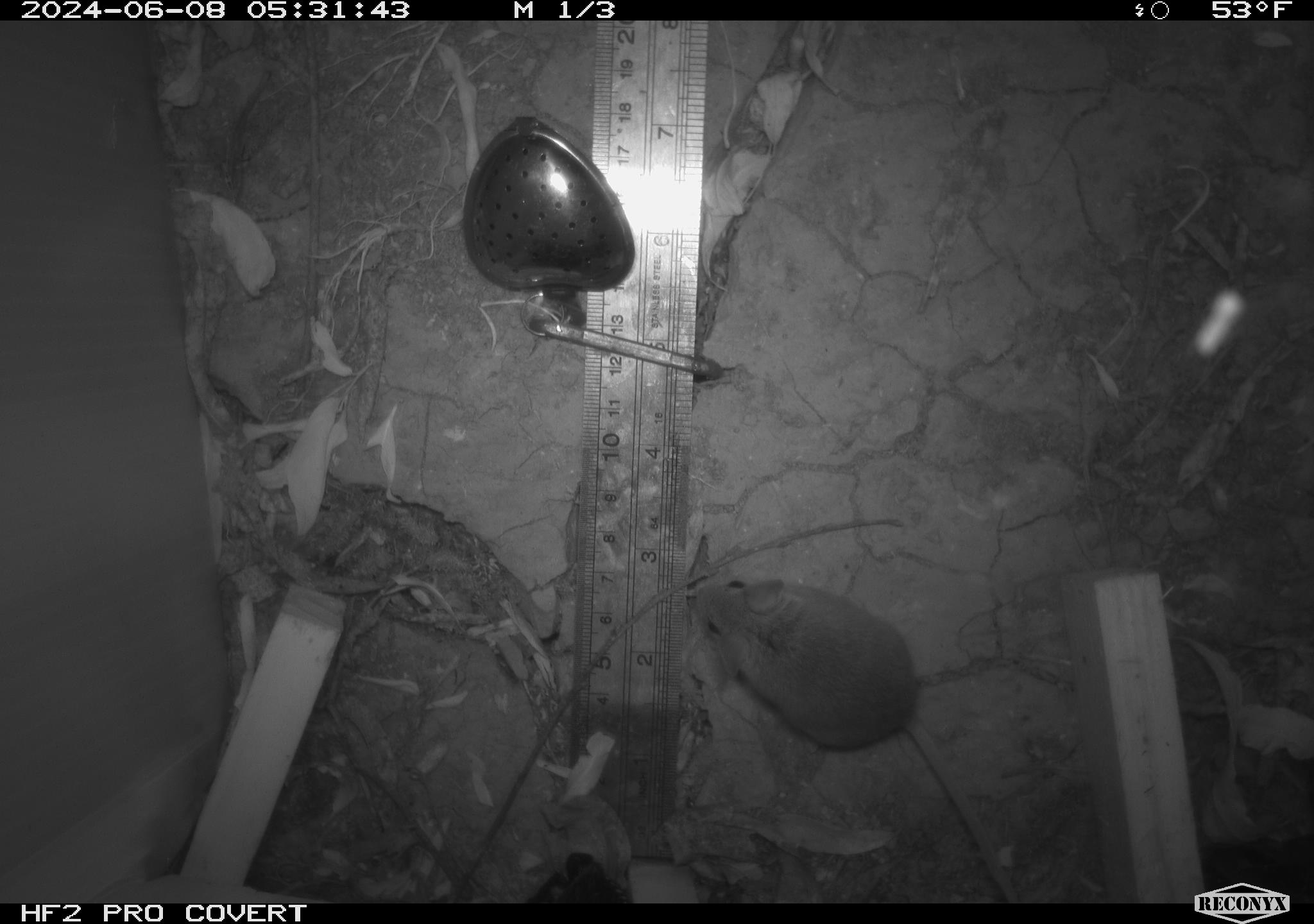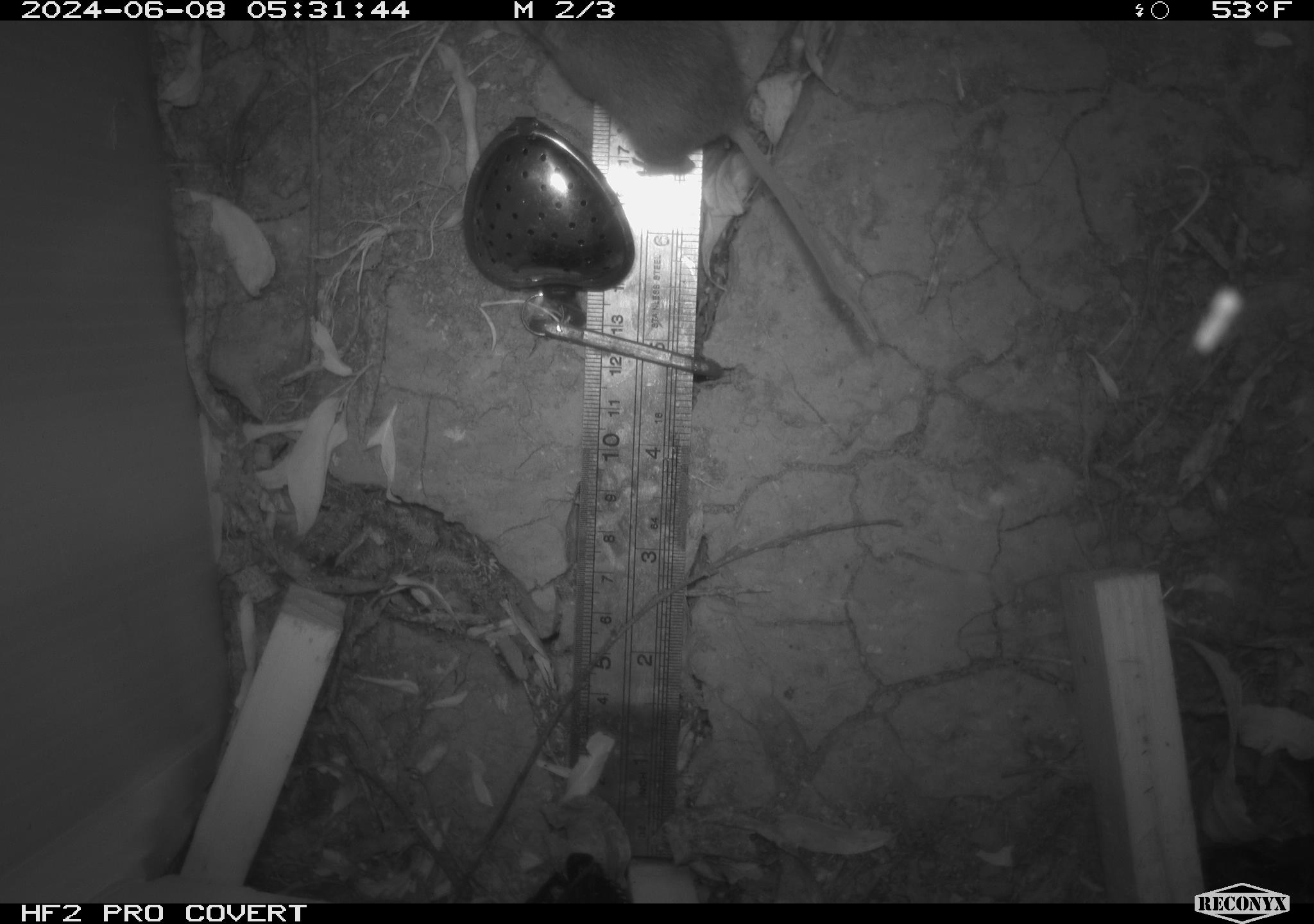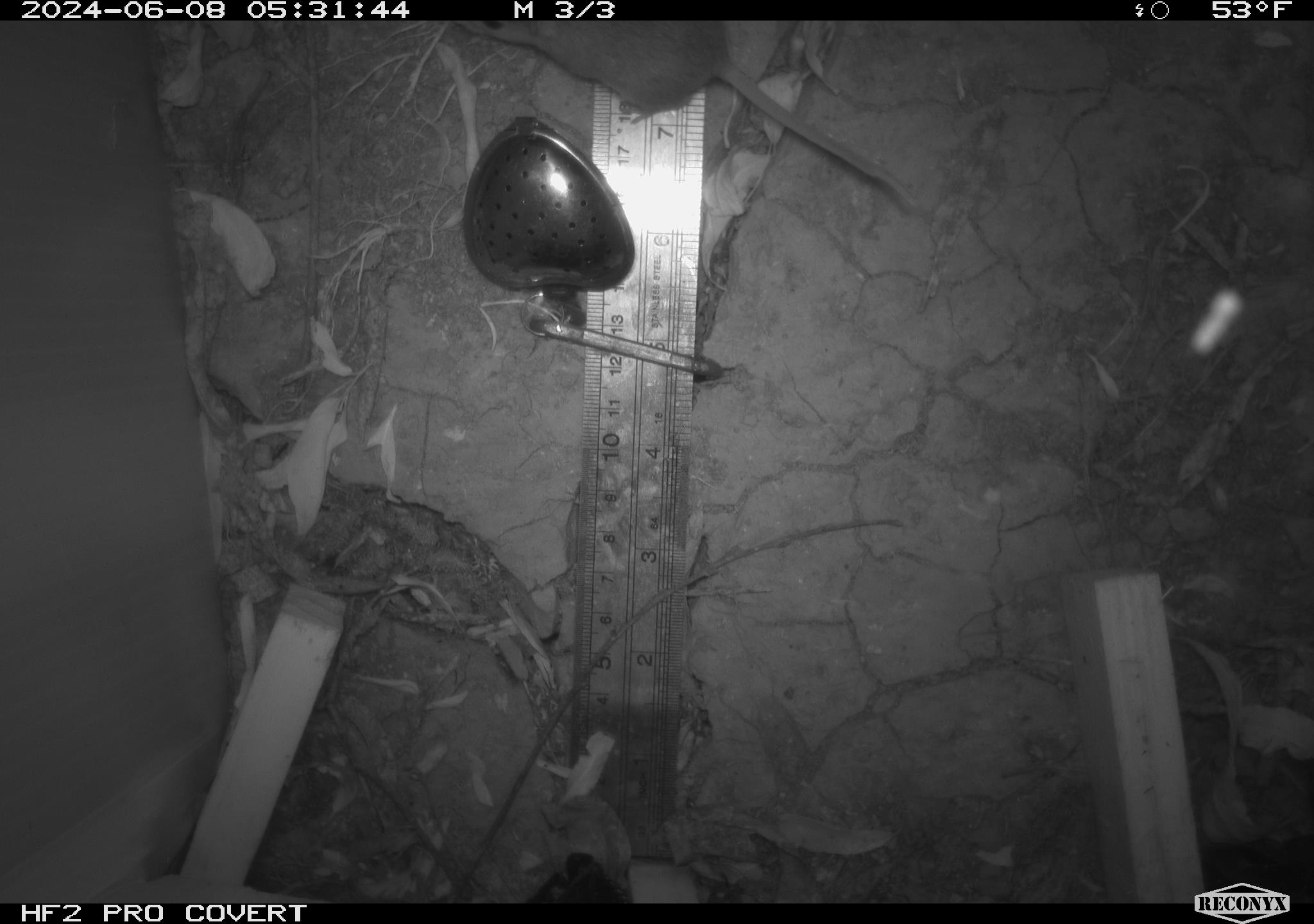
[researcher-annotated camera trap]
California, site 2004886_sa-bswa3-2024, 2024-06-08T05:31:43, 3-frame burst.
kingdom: Animalia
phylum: Chordata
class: Mammalia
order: Rodentia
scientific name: Rodentia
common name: mouse species